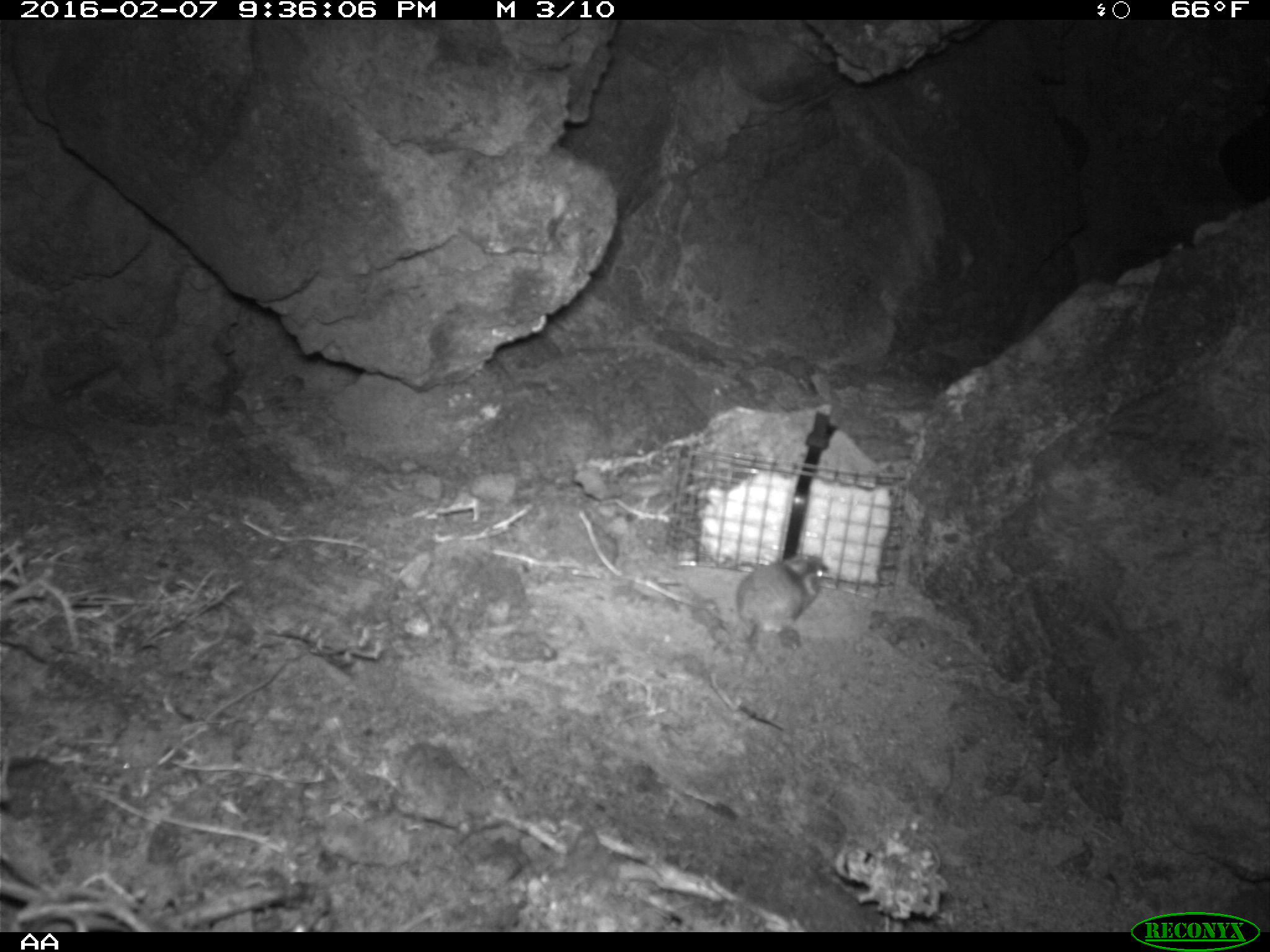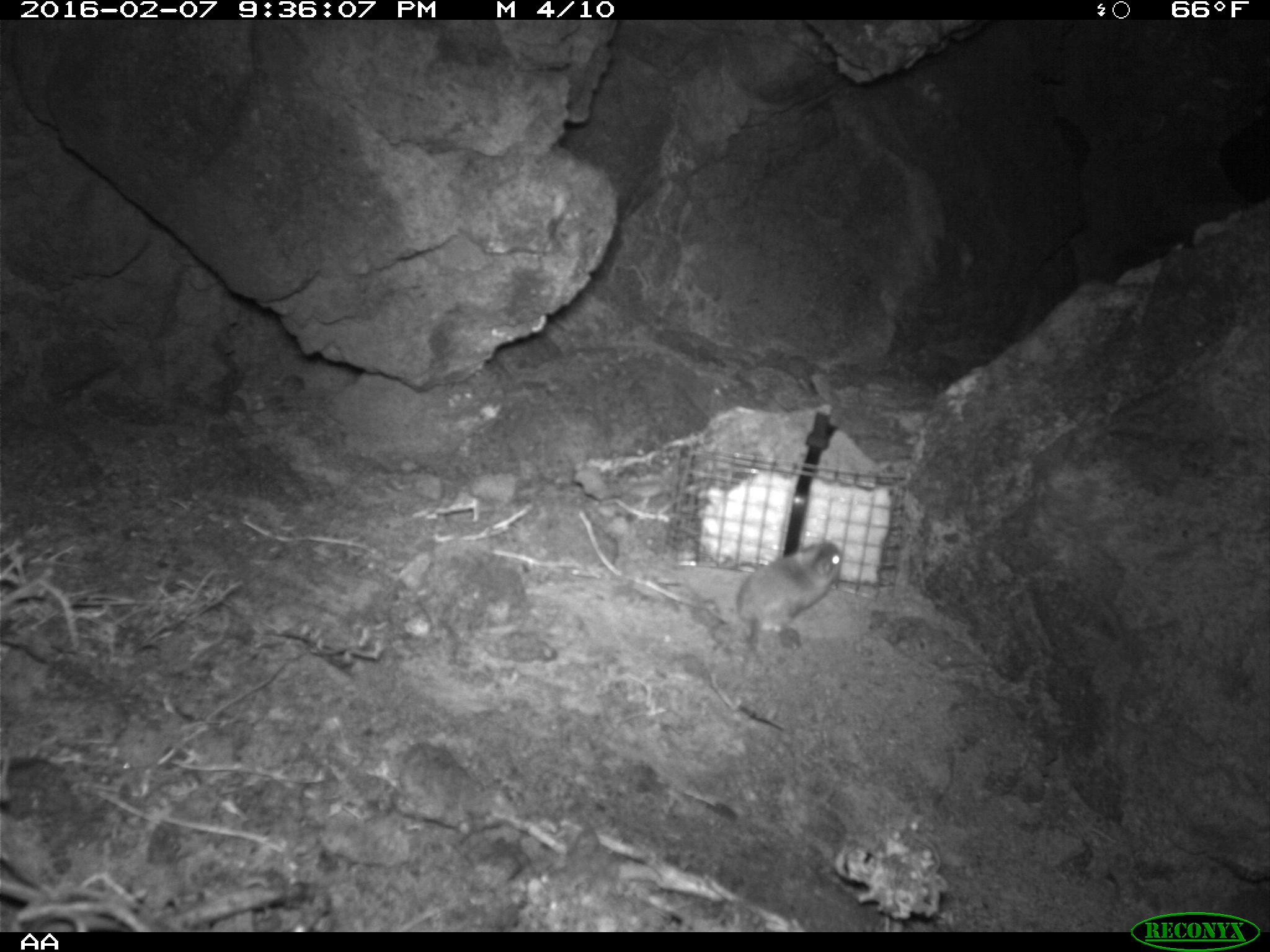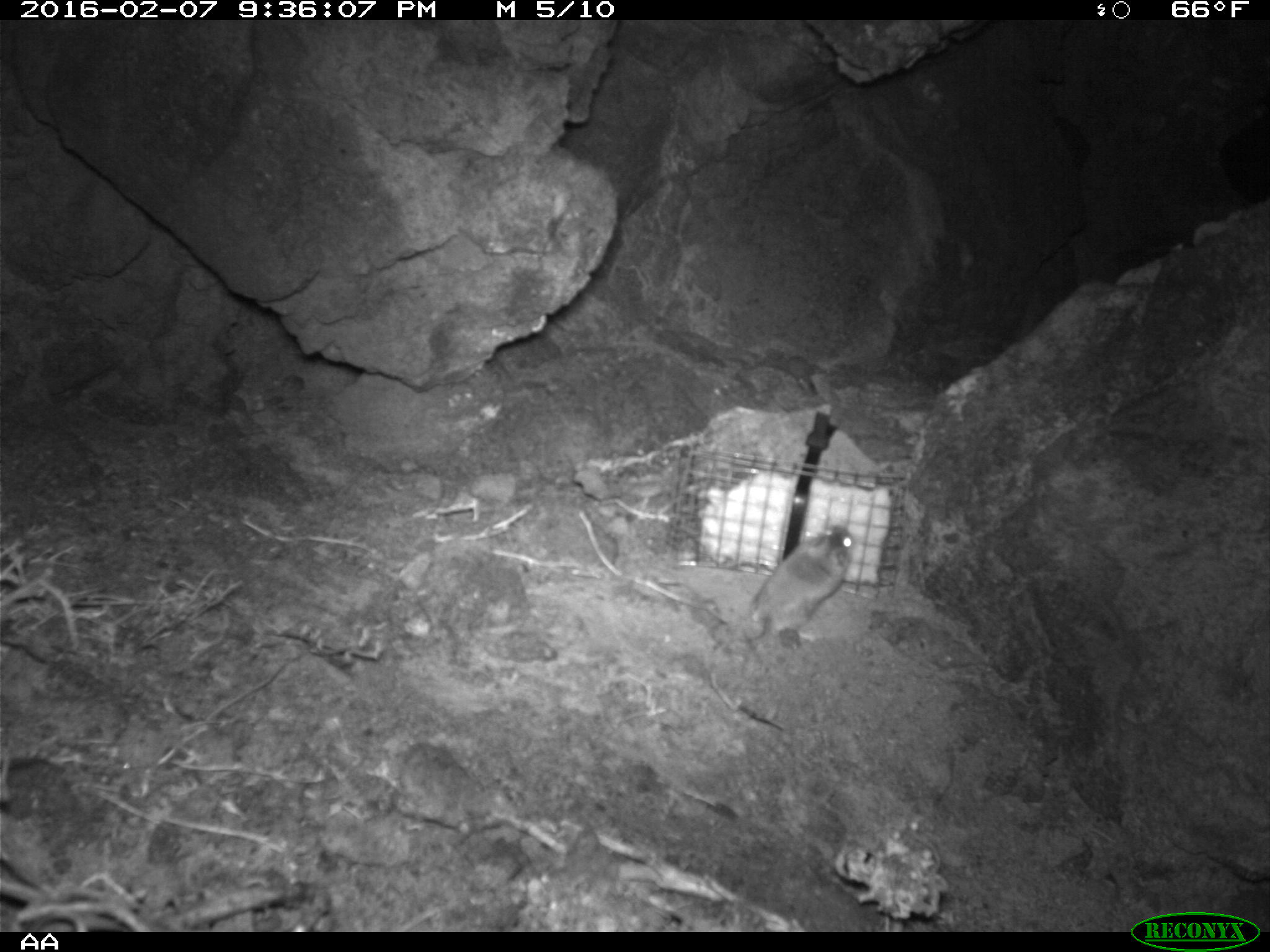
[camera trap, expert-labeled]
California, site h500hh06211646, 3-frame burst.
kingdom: Animalia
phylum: Chordata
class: Mammalia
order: Rodentia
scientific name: Rodentia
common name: rodent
Rodent (Rodentia).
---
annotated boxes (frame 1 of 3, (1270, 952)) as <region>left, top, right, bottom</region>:
rodent: <region>735, 540, 830, 650</region>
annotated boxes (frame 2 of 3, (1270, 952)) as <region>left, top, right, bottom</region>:
rodent: <region>716, 539, 844, 710</region>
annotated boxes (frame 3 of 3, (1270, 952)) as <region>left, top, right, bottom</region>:
rodent: <region>749, 523, 854, 645</region>